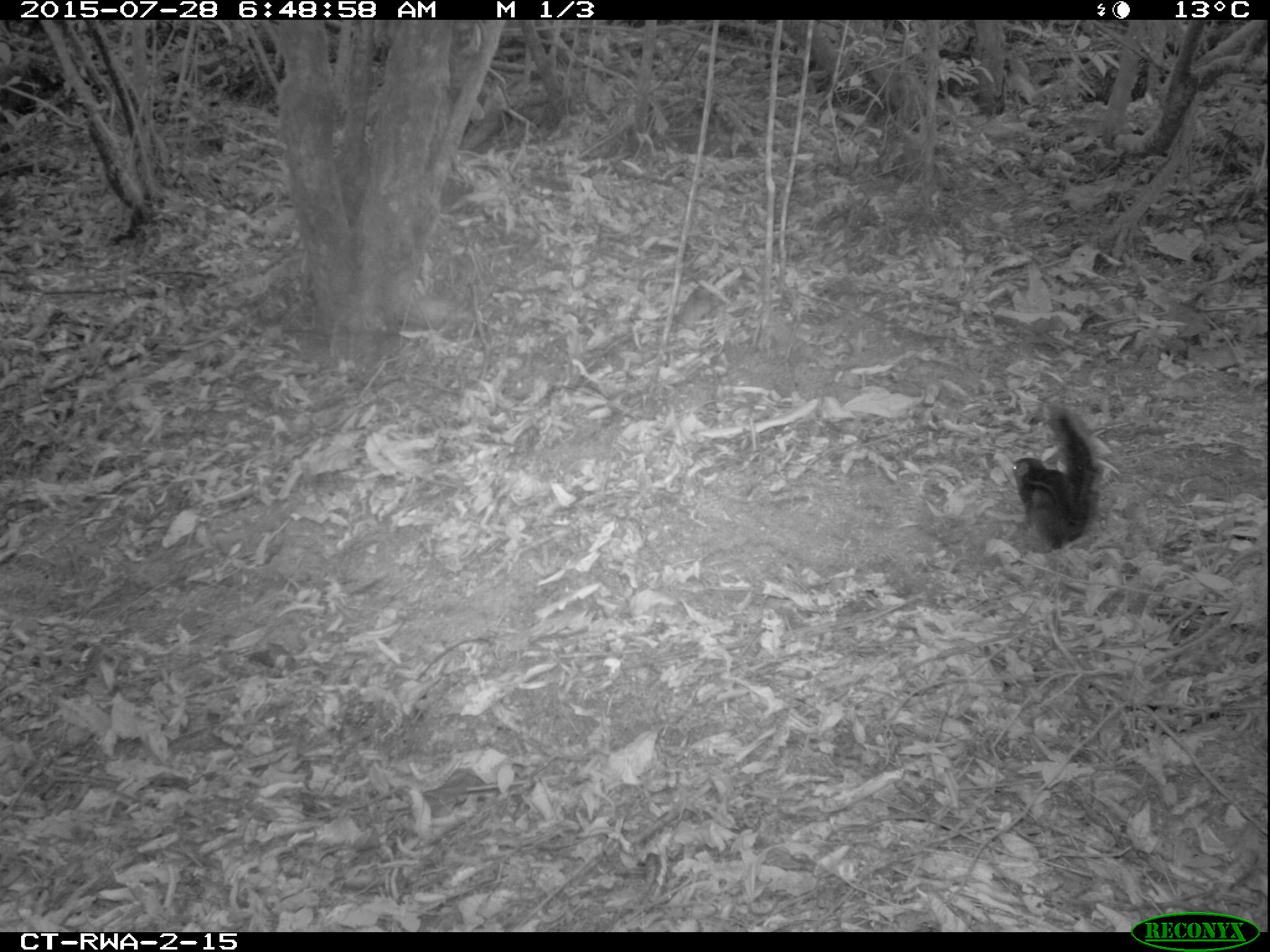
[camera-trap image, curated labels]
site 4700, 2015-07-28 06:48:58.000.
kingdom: Animalia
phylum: Chordata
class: Mammalia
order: Rodentia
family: Sciuridae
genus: Funisciurus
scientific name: Funisciurus pyrropus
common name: fire-footed rope squirrel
Funisciurus pyrropus (fire-footed rope squirrel), count 1.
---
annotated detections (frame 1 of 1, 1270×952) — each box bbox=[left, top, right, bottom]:
funisciurus pyrropus: bbox=[1010, 405, 1096, 554]